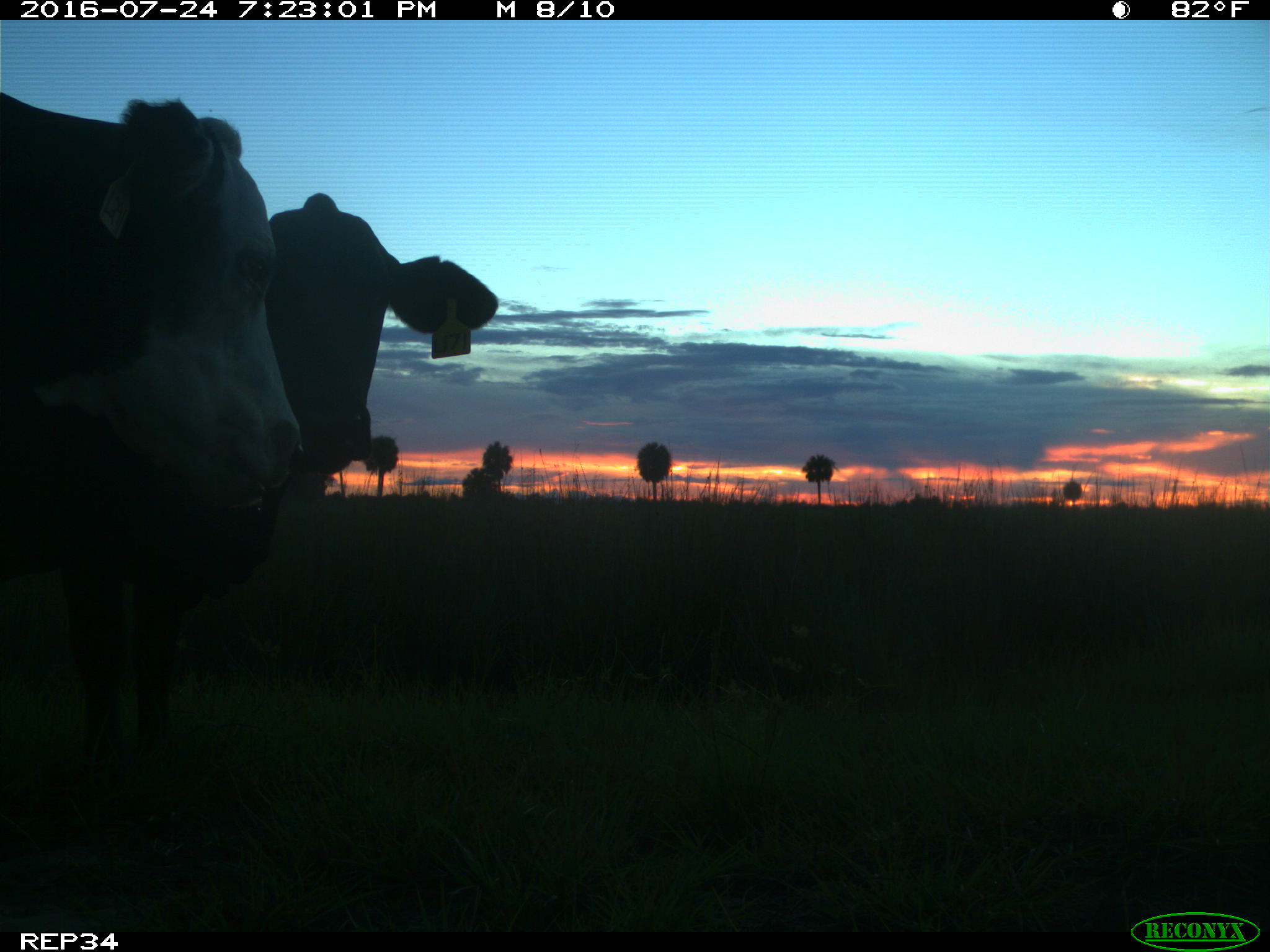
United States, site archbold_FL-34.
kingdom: Animalia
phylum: Chordata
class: Mammalia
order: Artiodactyla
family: Bovidae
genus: Bos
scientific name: Bos taurus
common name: domestic cow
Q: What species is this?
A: Bos taurus (domestic cow).